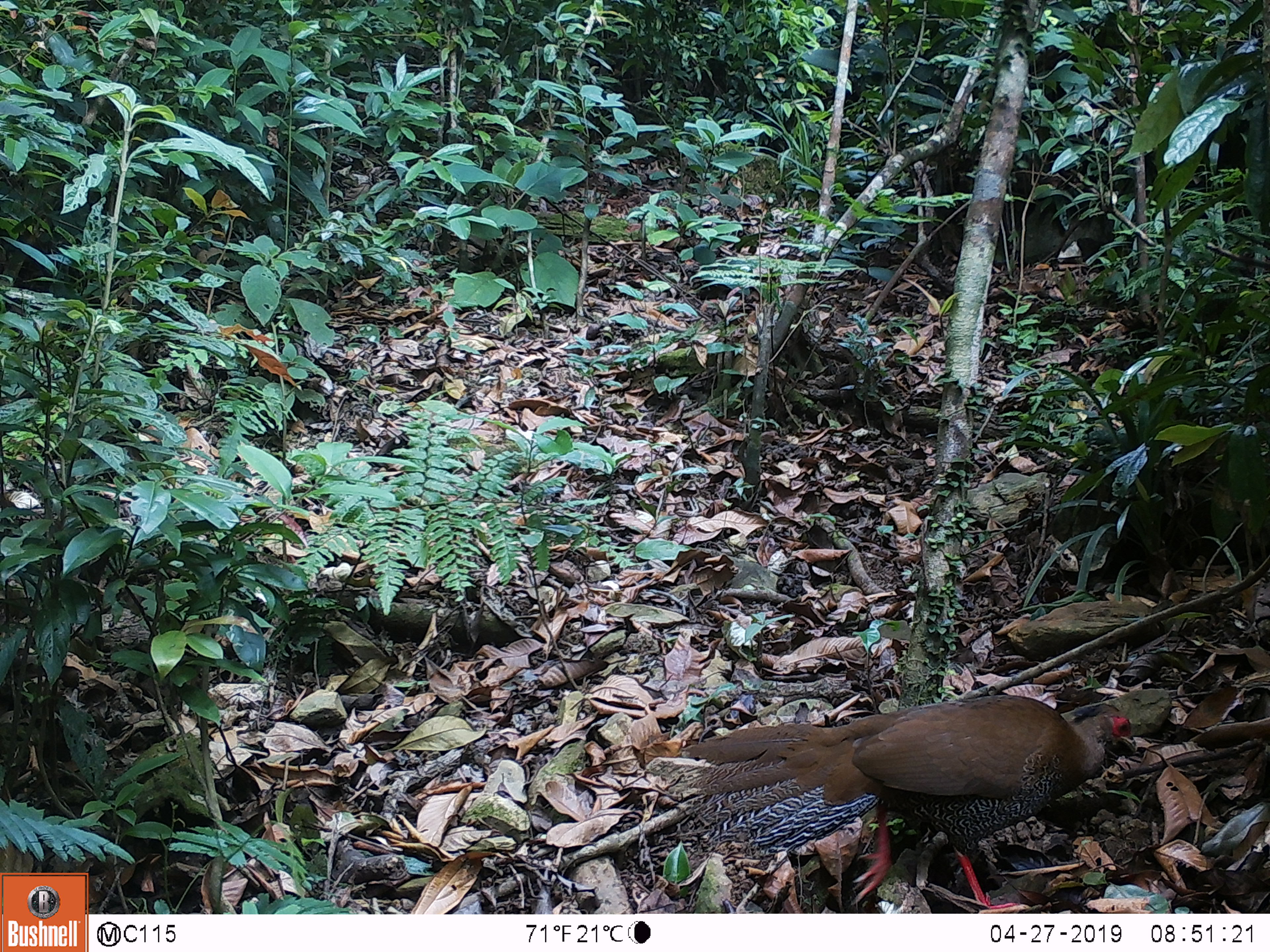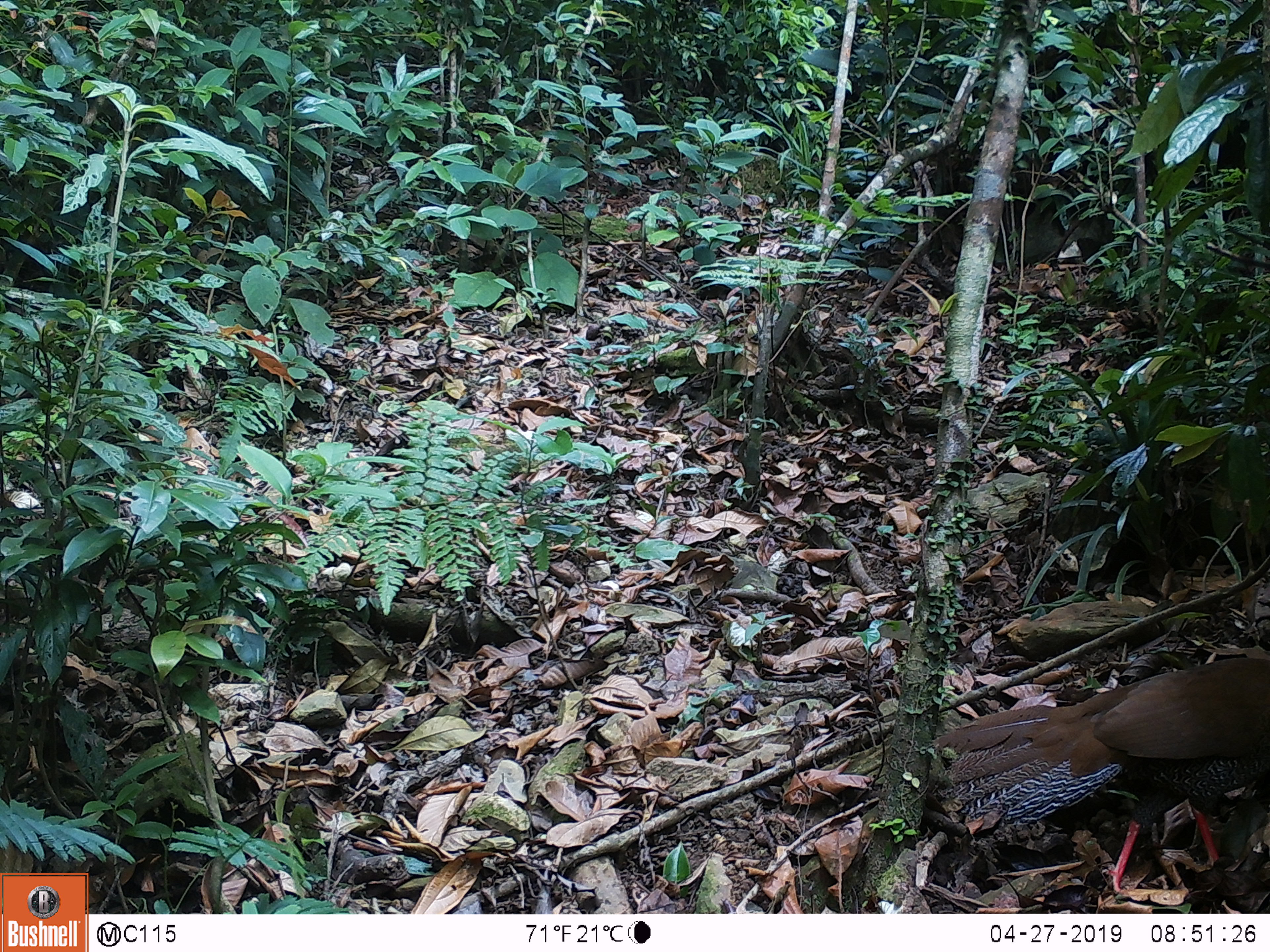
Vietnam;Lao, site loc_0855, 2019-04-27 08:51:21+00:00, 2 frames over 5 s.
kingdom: Animalia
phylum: Chordata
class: Aves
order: Galliformes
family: Phasianidae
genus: Lophura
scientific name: Lophura nycthemera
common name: silver pheasant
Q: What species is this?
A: Silver pheasant (Lophura nycthemera).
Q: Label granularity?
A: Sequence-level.